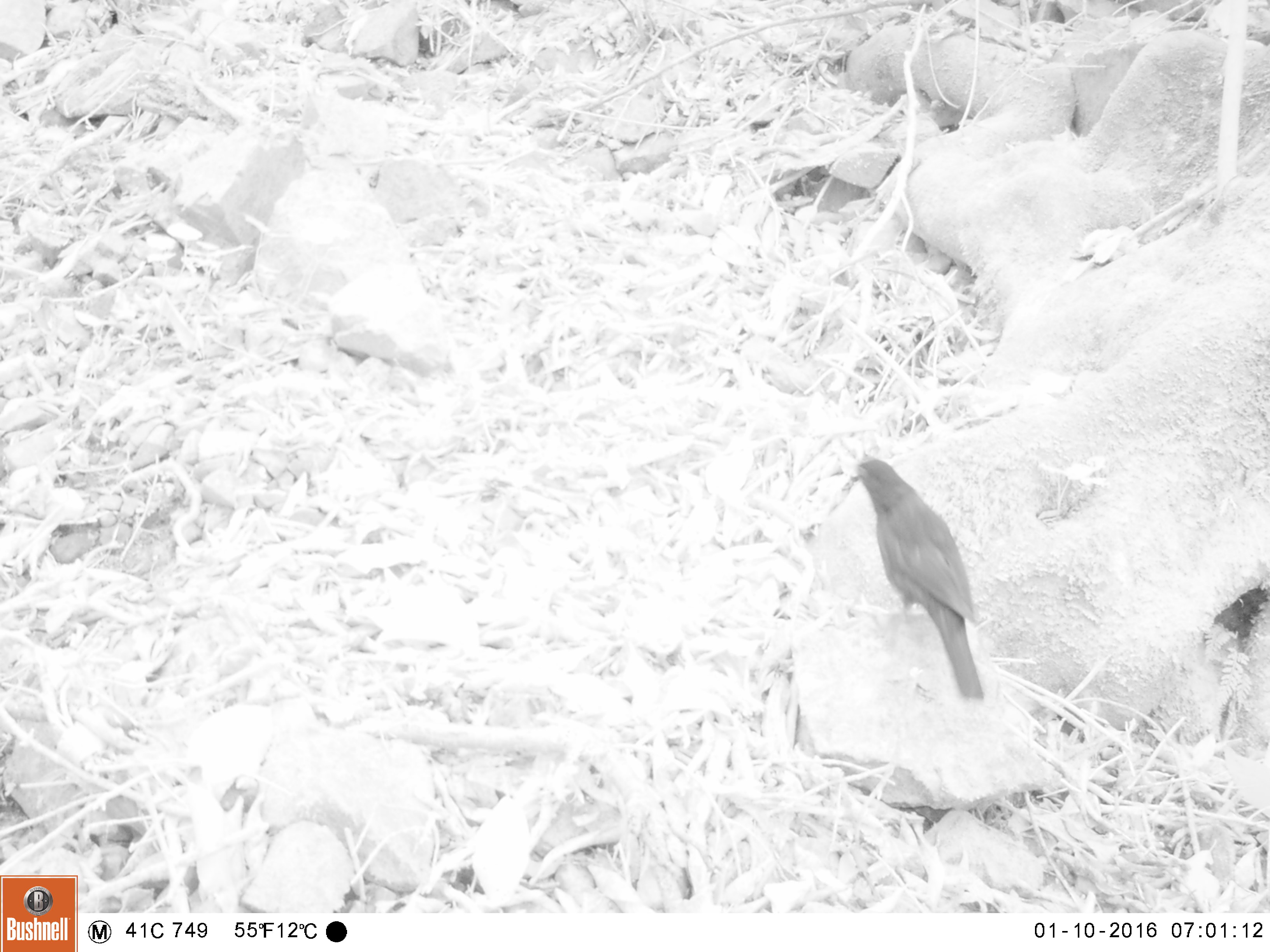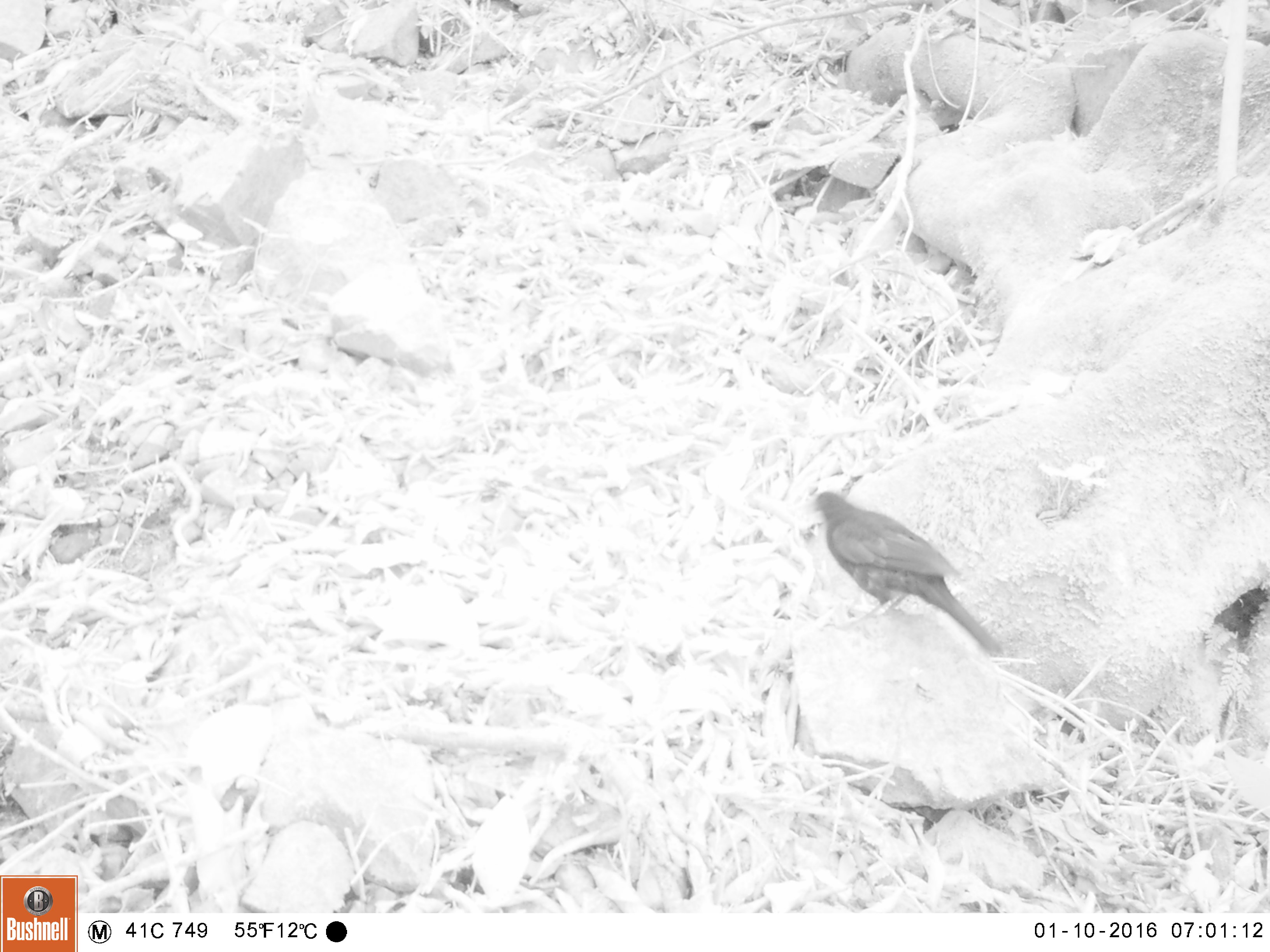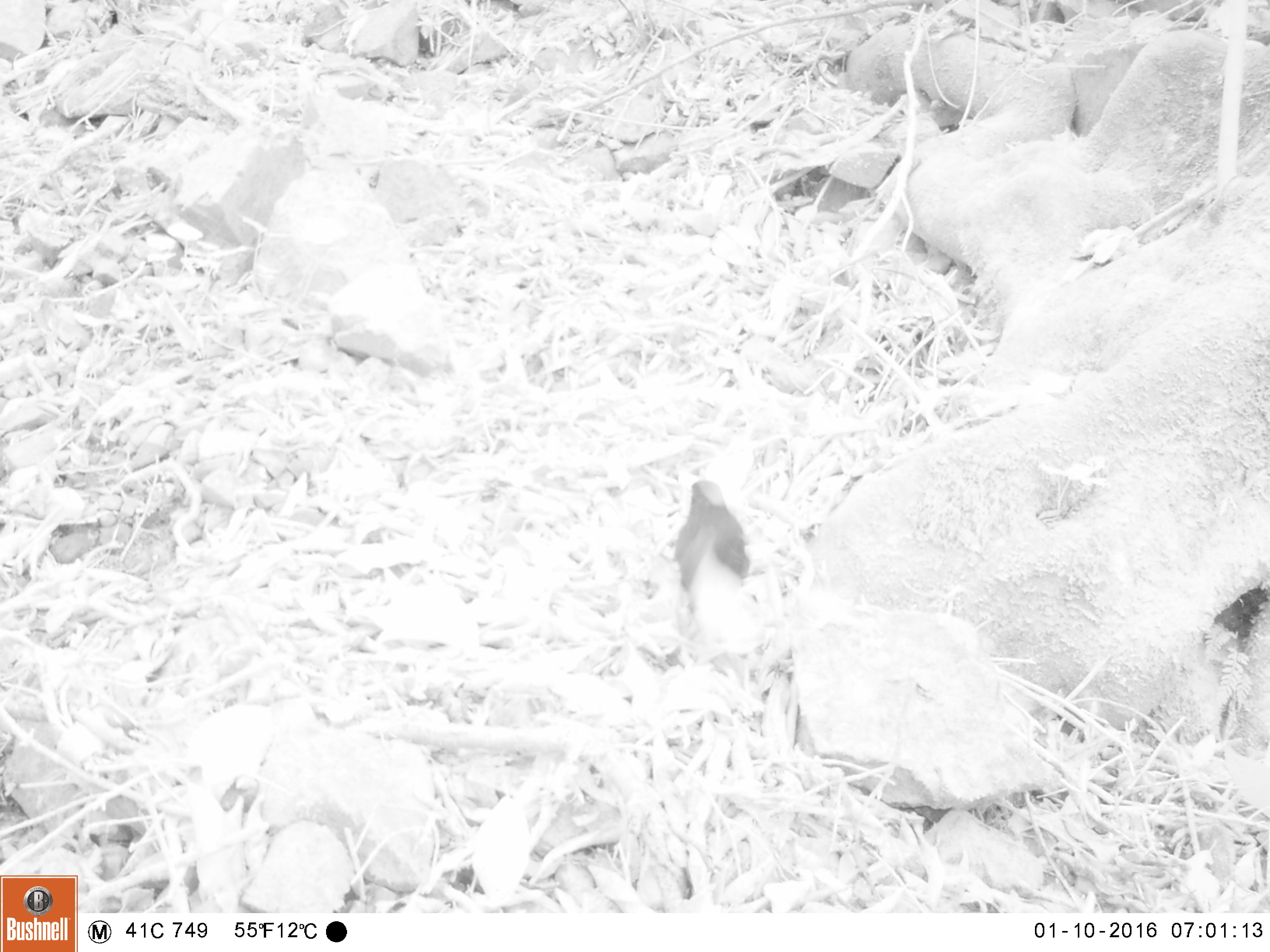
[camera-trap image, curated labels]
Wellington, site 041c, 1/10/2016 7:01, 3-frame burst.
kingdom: Animalia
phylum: Chordata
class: Aves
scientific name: Aves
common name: bird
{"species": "bird (Aves)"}